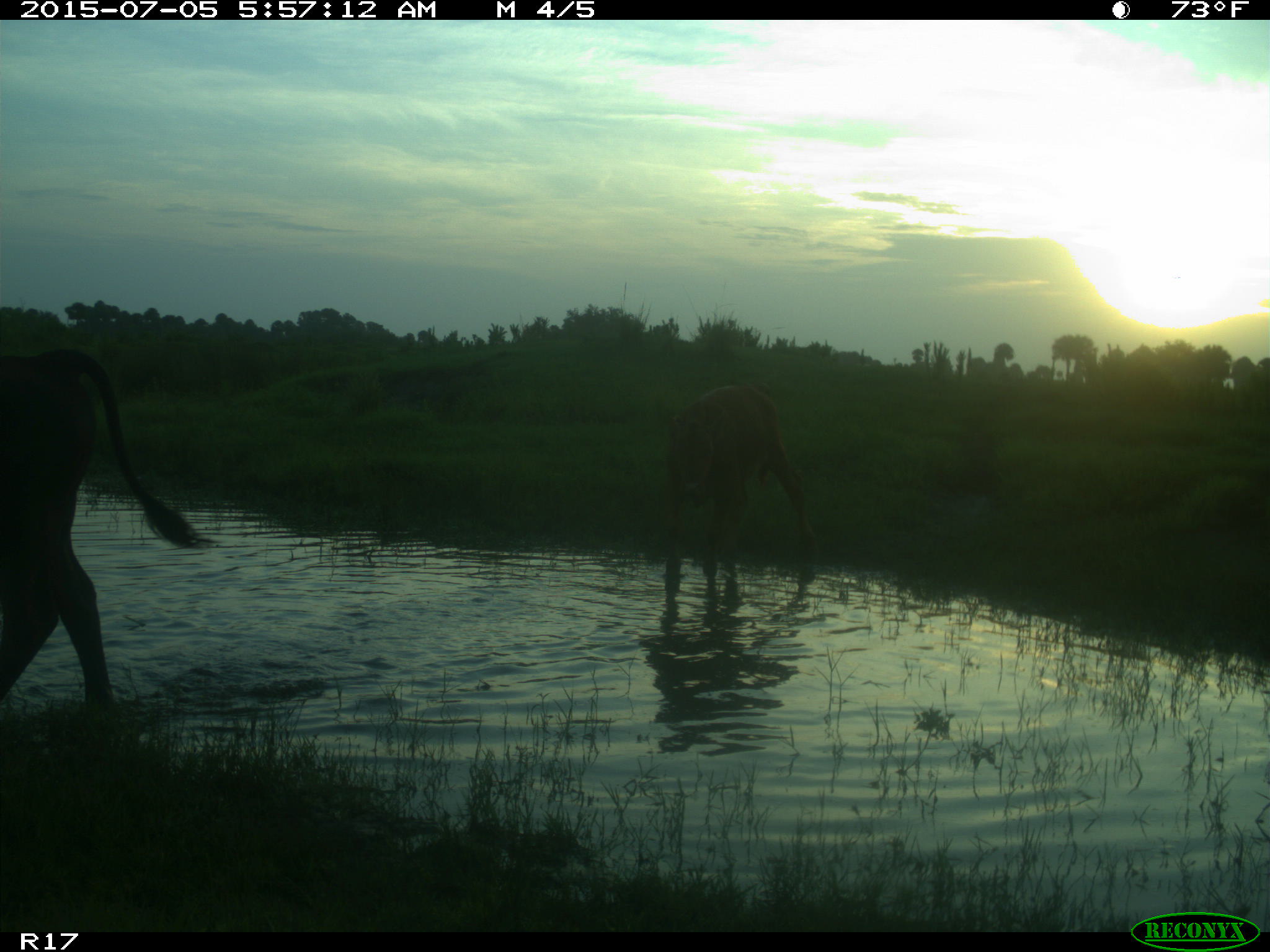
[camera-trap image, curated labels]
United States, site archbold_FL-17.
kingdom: Animalia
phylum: Chordata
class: Mammalia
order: Artiodactyla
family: Bovidae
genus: Bos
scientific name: Bos taurus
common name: domestic cow